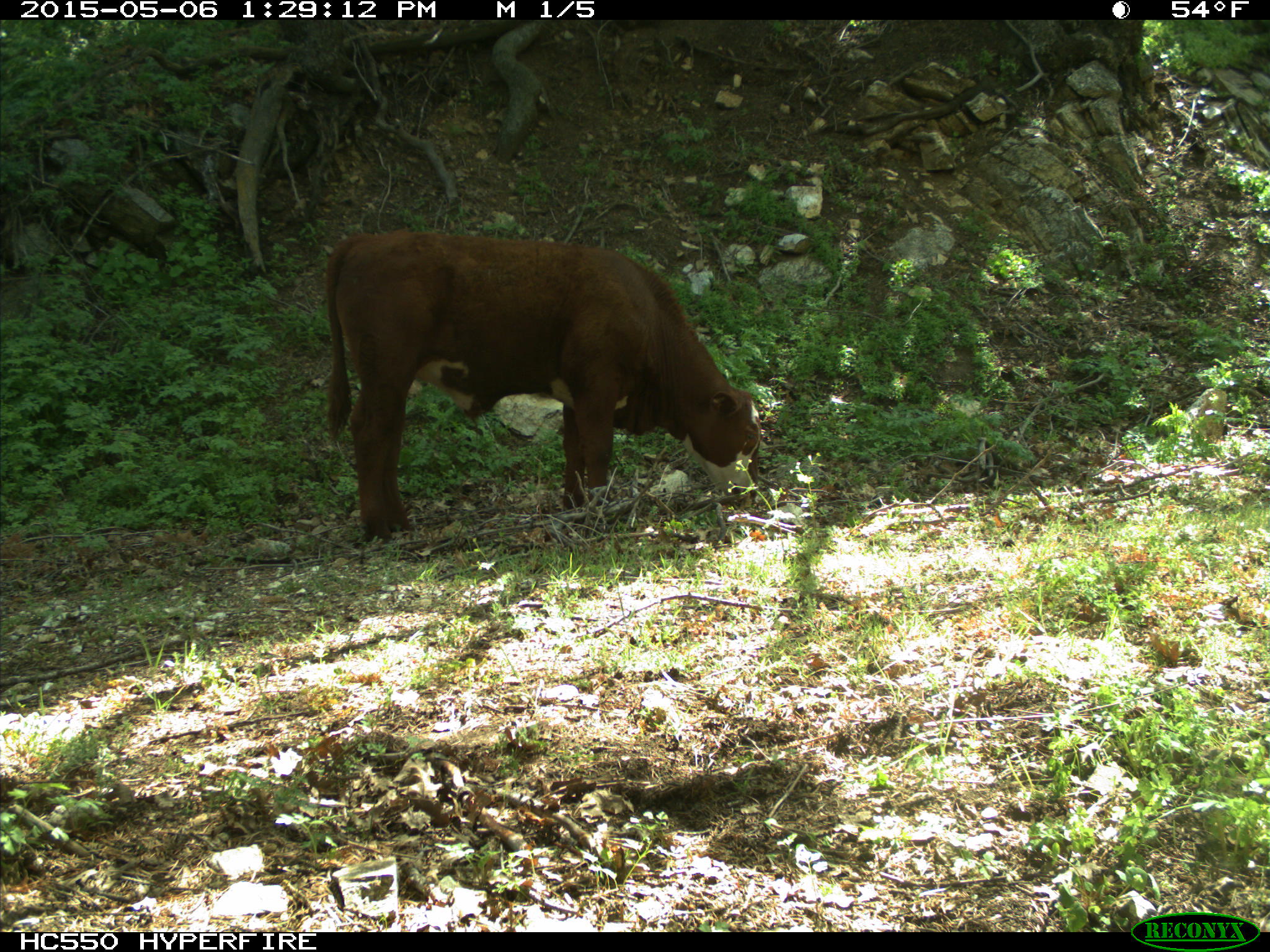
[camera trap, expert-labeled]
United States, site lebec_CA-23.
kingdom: Animalia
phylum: Chordata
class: Mammalia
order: Artiodactyla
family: Bovidae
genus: Bos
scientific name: Bos taurus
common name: domestic cow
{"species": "Bos taurus (domestic cow)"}